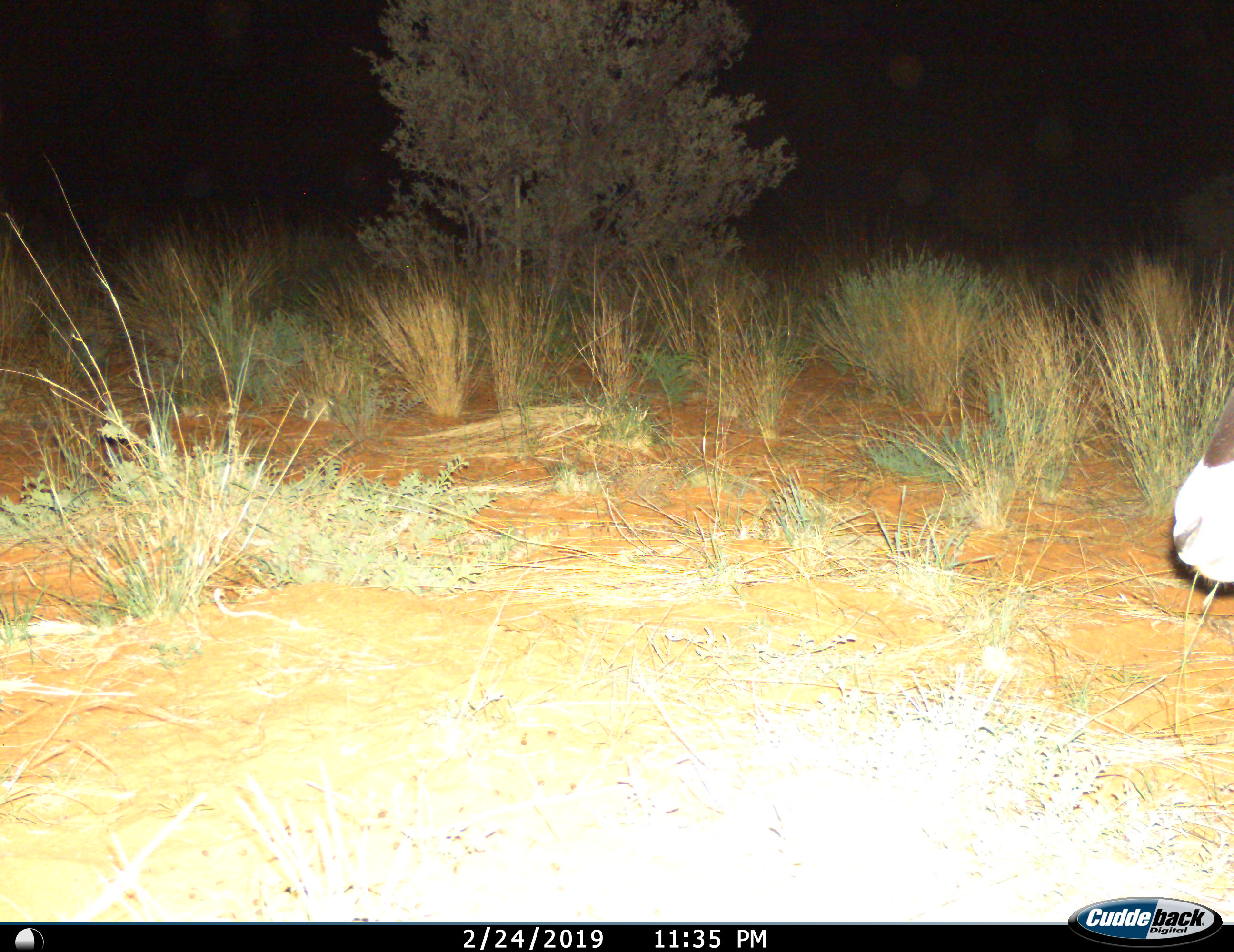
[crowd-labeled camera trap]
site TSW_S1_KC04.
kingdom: Animalia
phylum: Chordata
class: Mammalia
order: Artiodactyla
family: Bovidae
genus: Oryx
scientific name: Oryx gazella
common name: gemsbok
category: oryx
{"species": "oryx (gemsbok) (Oryx gazella)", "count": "1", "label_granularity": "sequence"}